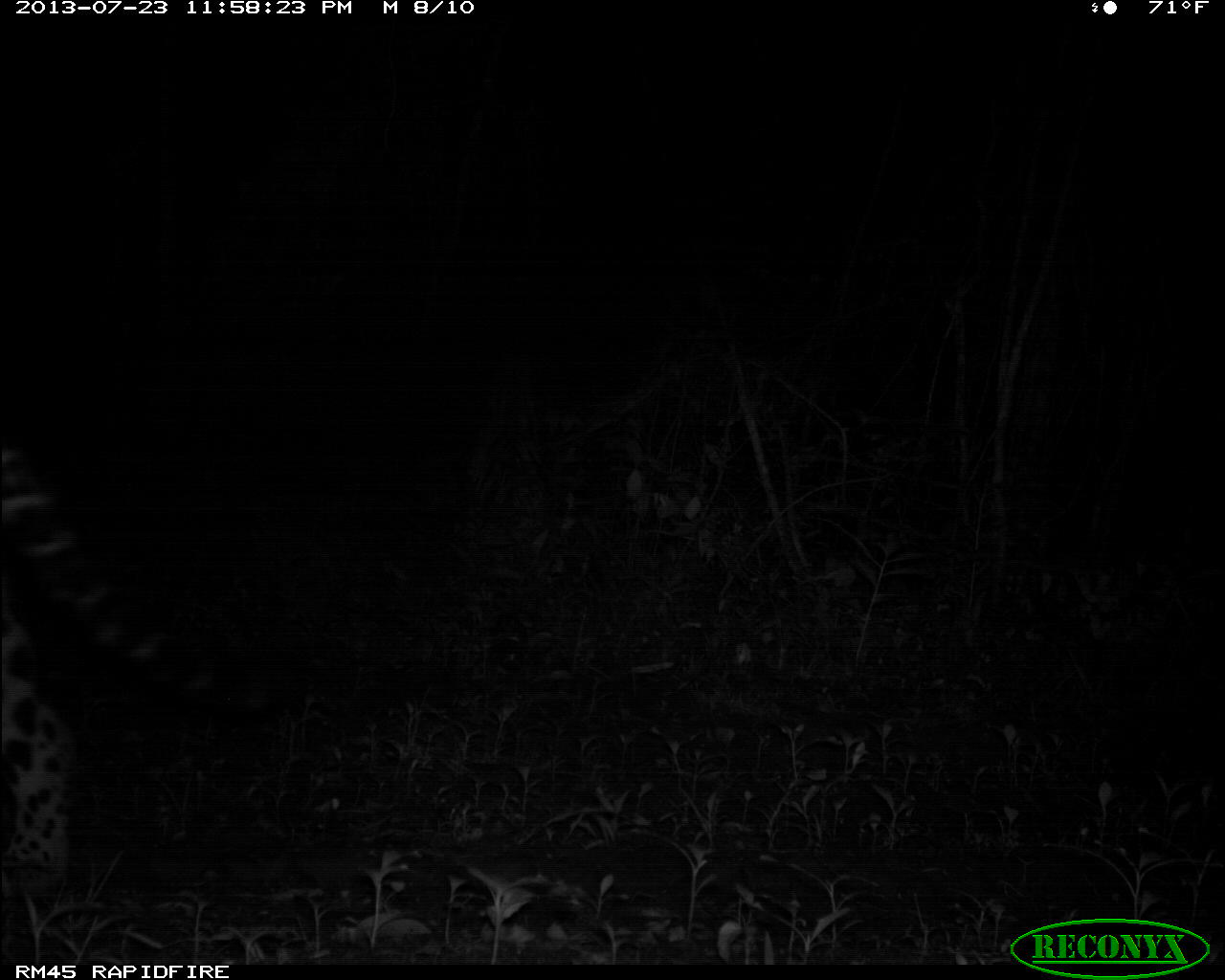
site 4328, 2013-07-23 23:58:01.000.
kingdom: Animalia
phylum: Chordata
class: Mammalia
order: Carnivora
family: Felidae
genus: Panthera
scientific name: Panthera onca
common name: jaguar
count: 1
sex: male